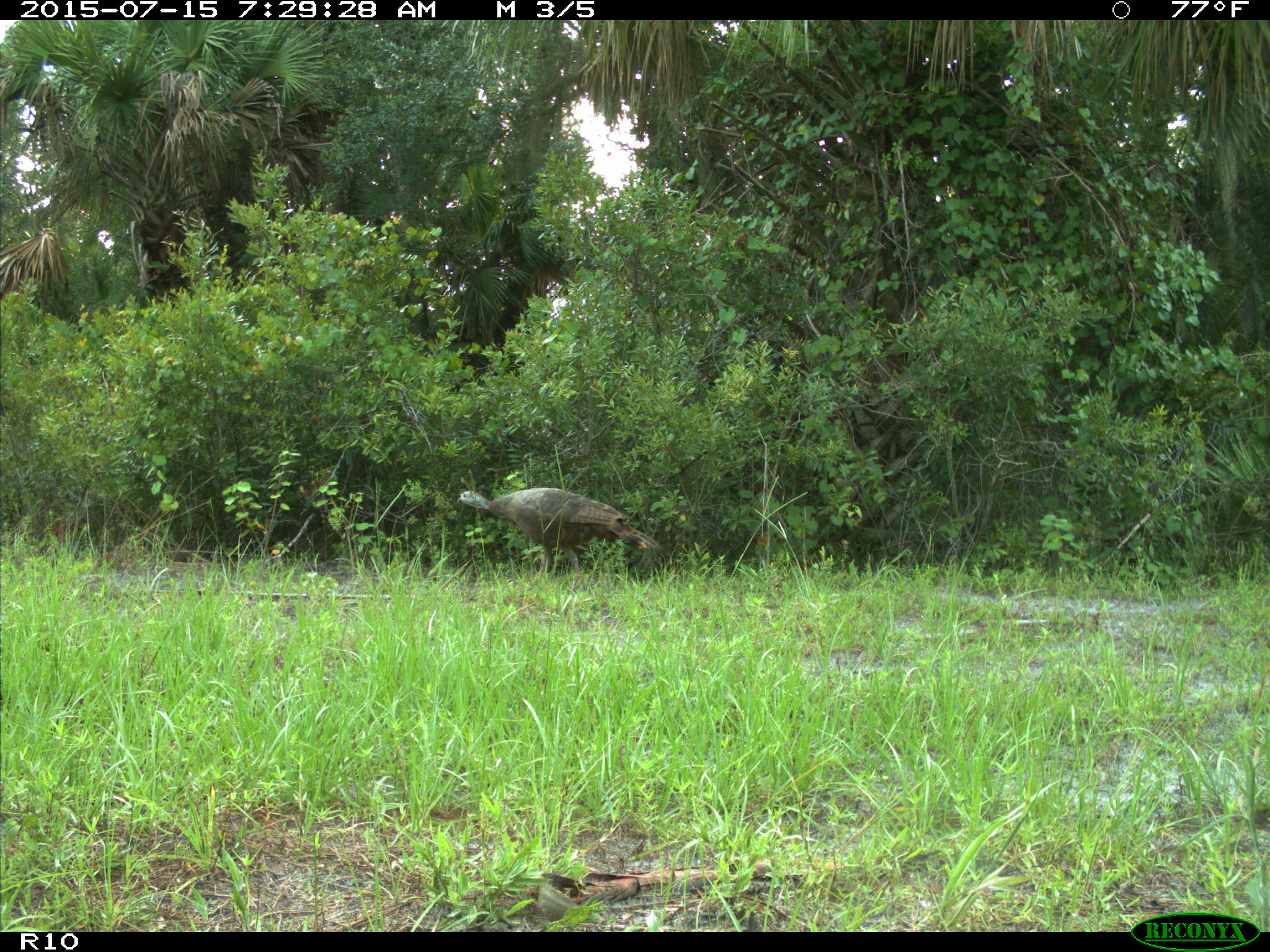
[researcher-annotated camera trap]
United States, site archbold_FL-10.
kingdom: Animalia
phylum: Chordata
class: Aves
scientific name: Aves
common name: birds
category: unidentified bird